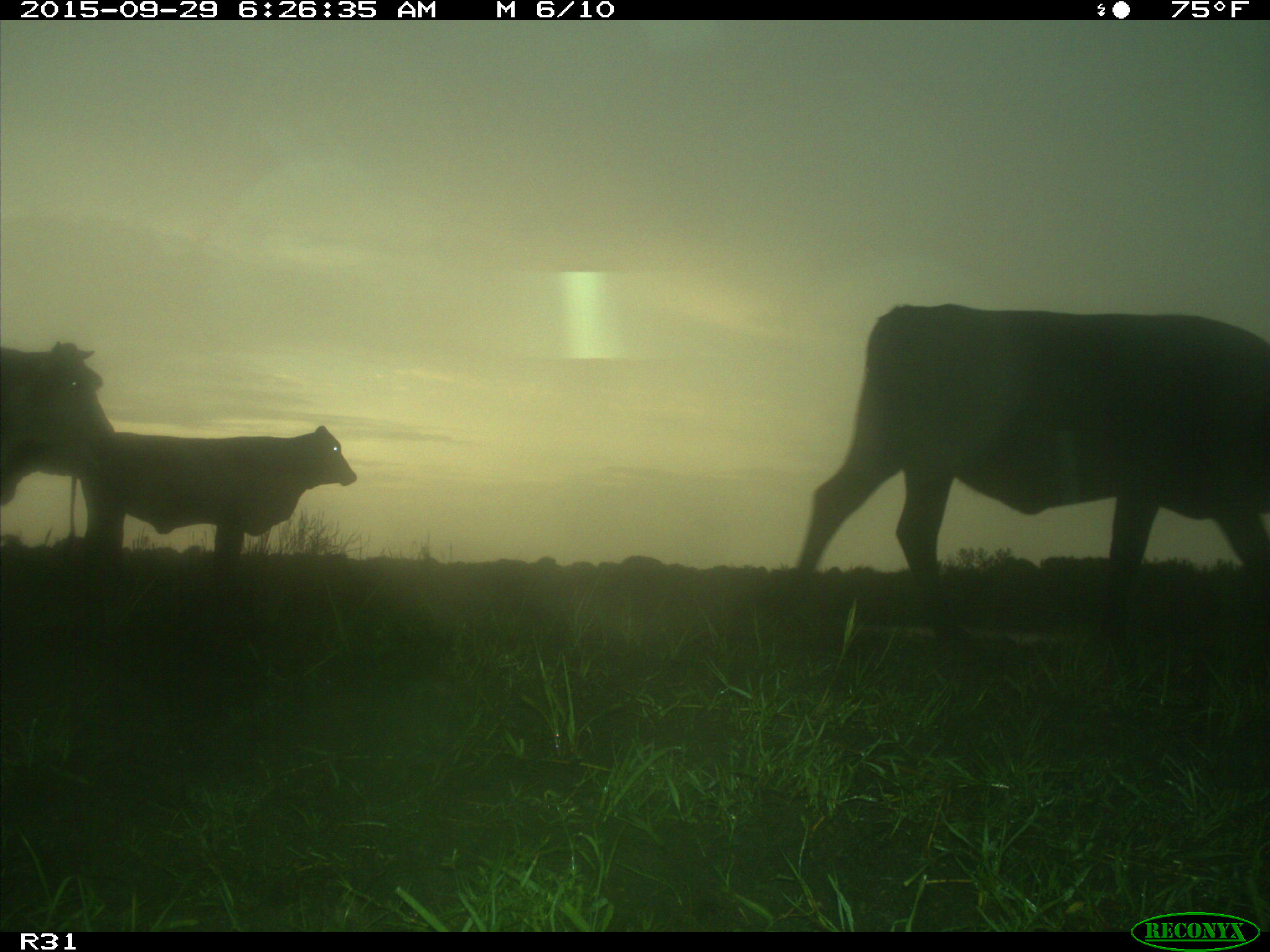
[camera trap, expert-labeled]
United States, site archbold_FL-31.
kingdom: Animalia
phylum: Chordata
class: Mammalia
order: Artiodactyla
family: Bovidae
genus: Bos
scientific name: Bos taurus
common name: domestic cow